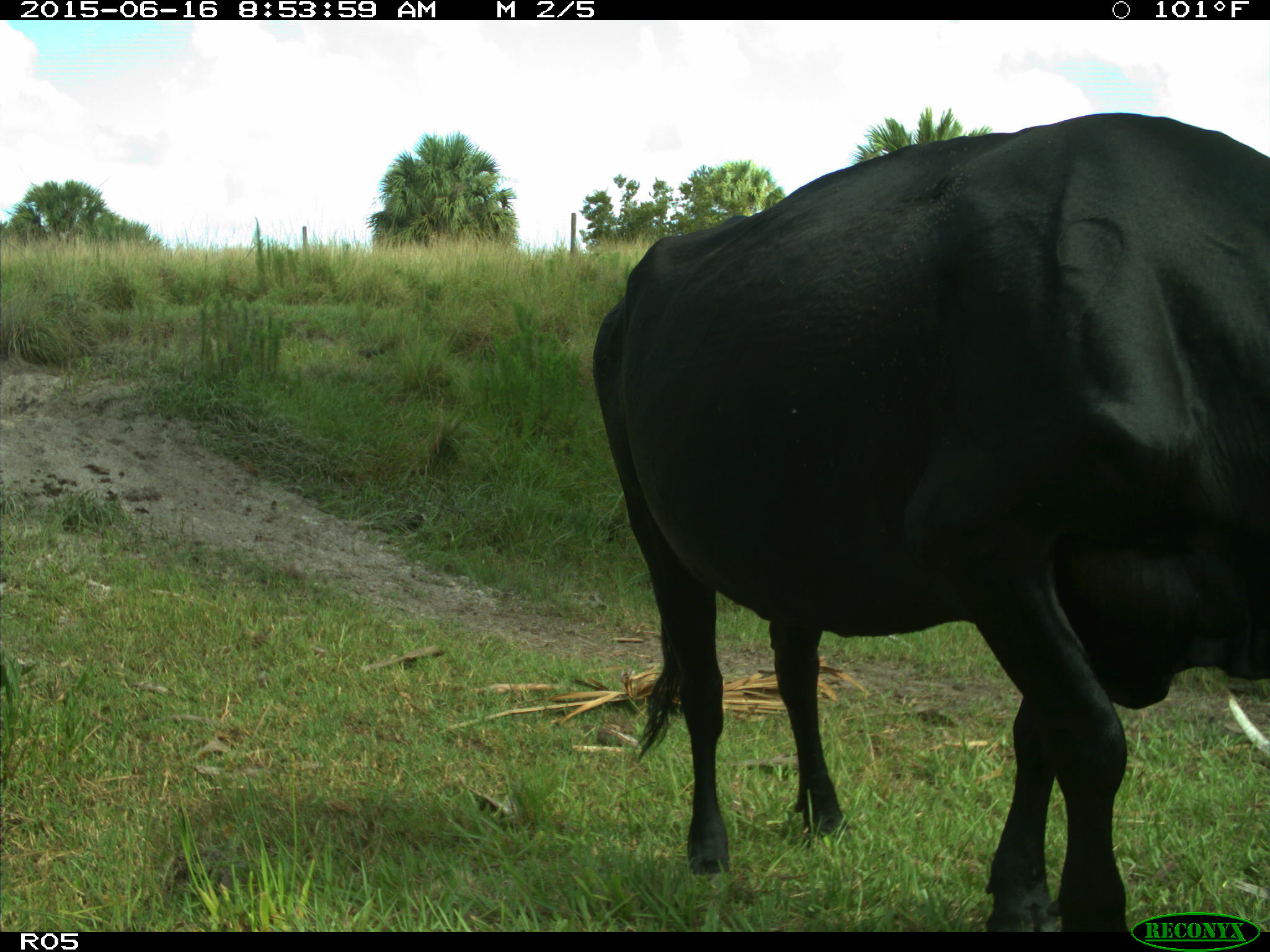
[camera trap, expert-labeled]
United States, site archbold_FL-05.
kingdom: Animalia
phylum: Chordata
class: Mammalia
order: Artiodactyla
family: Bovidae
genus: Bos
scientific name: Bos taurus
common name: domestic cow